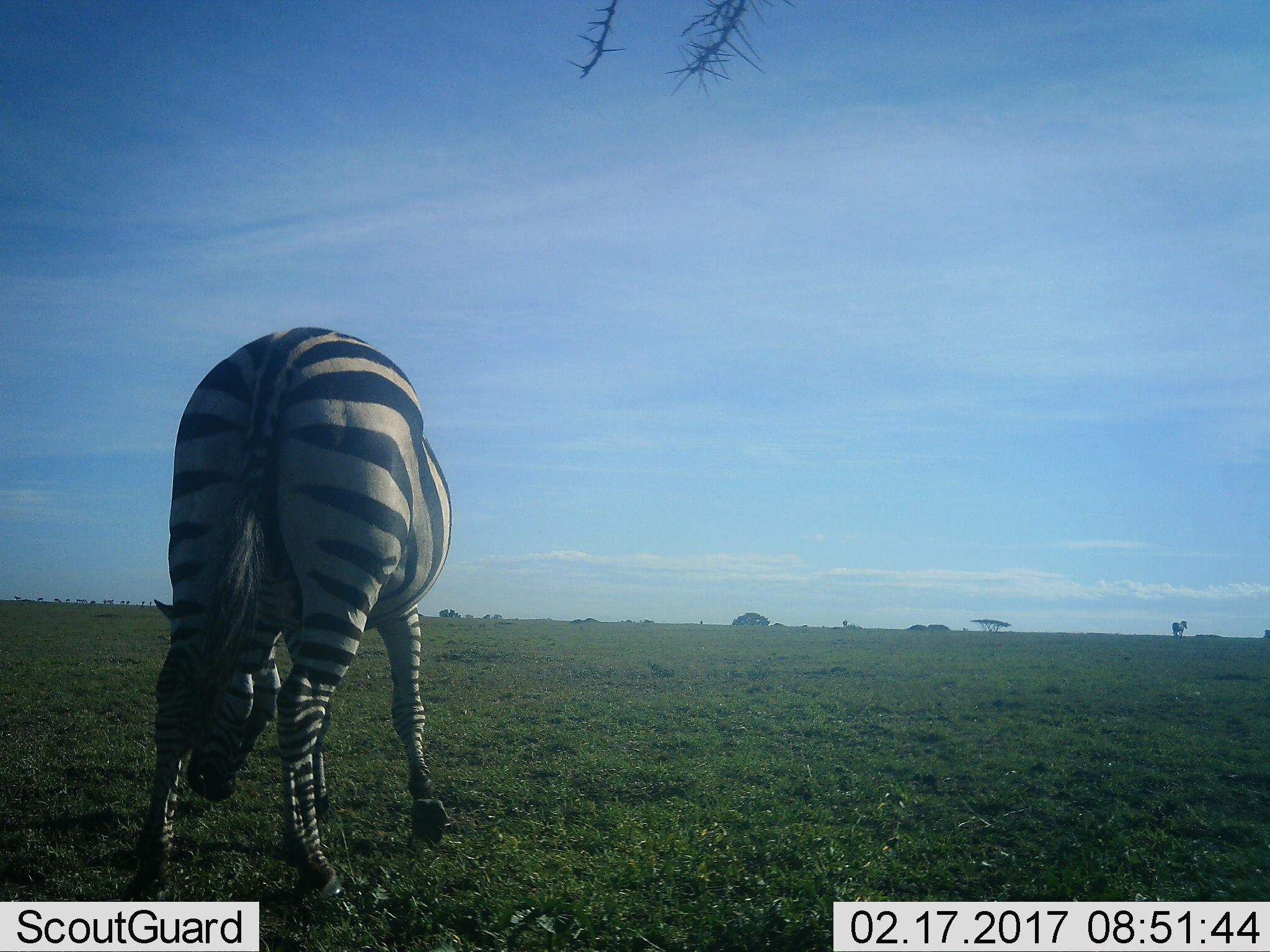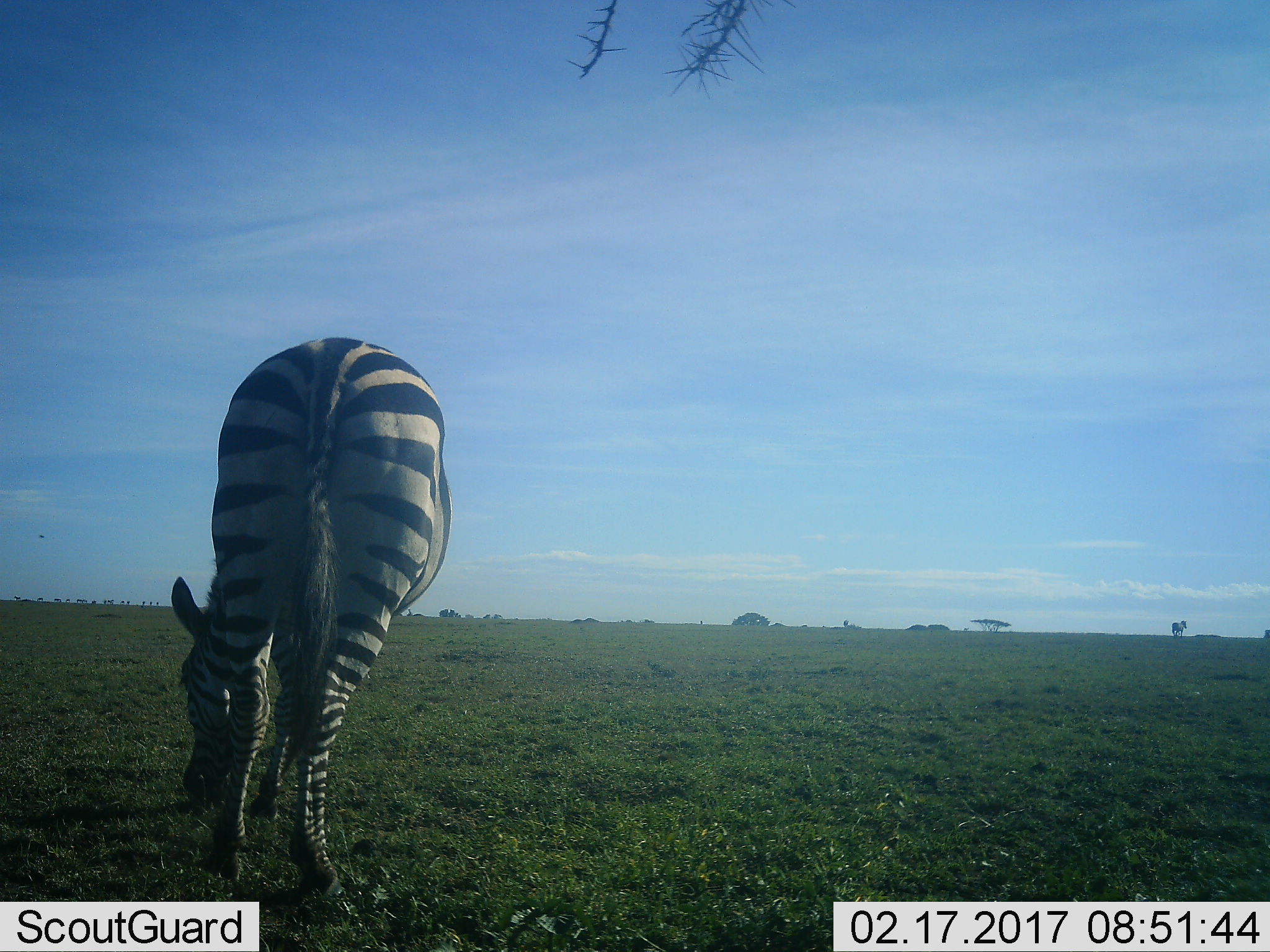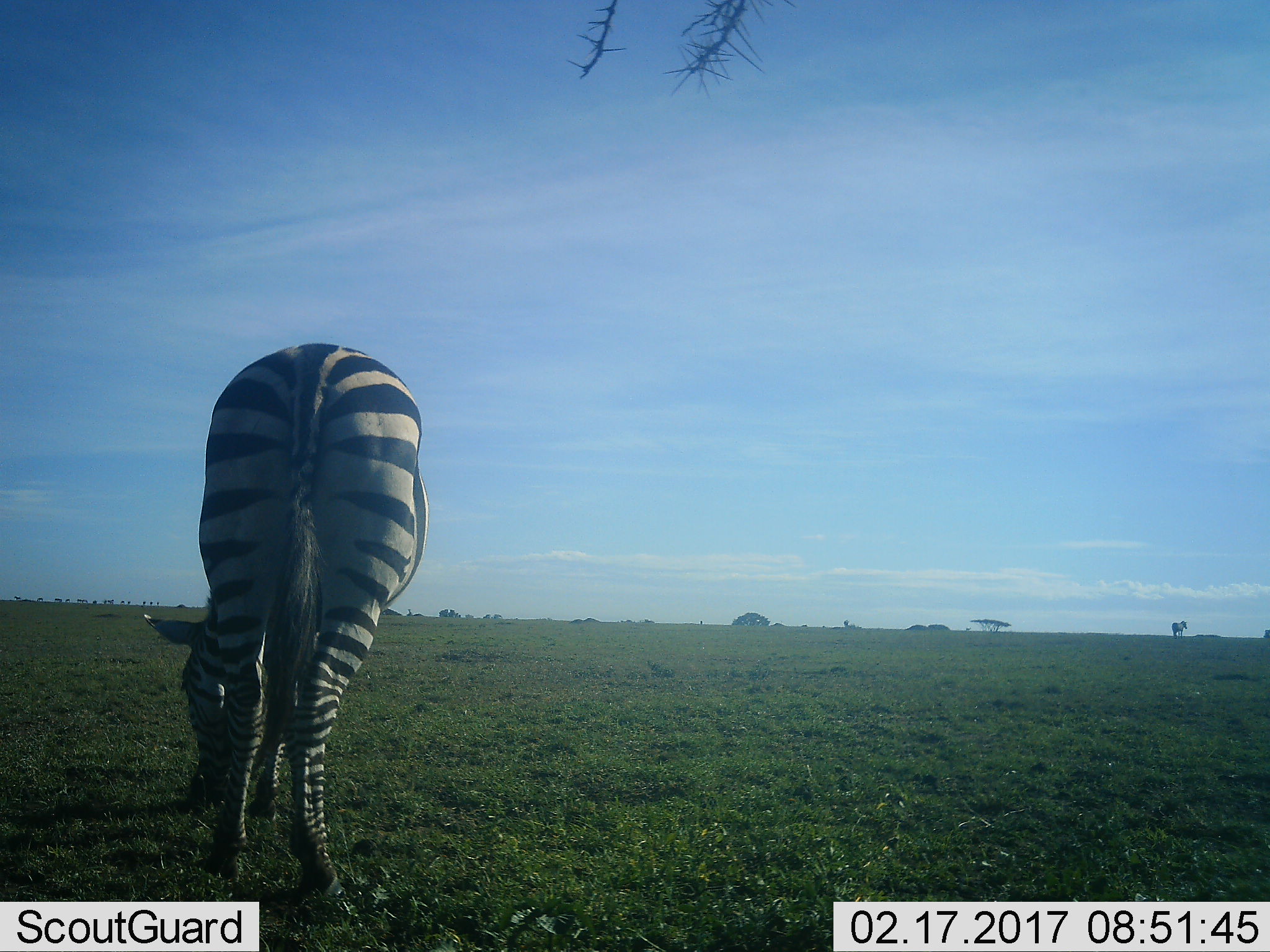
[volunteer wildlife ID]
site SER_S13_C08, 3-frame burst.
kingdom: Animalia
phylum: Chordata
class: Mammalia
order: Perissodactyla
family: Equidae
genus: Equus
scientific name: Equus quagga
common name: plains zebra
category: zebraplains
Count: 1.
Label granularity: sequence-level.